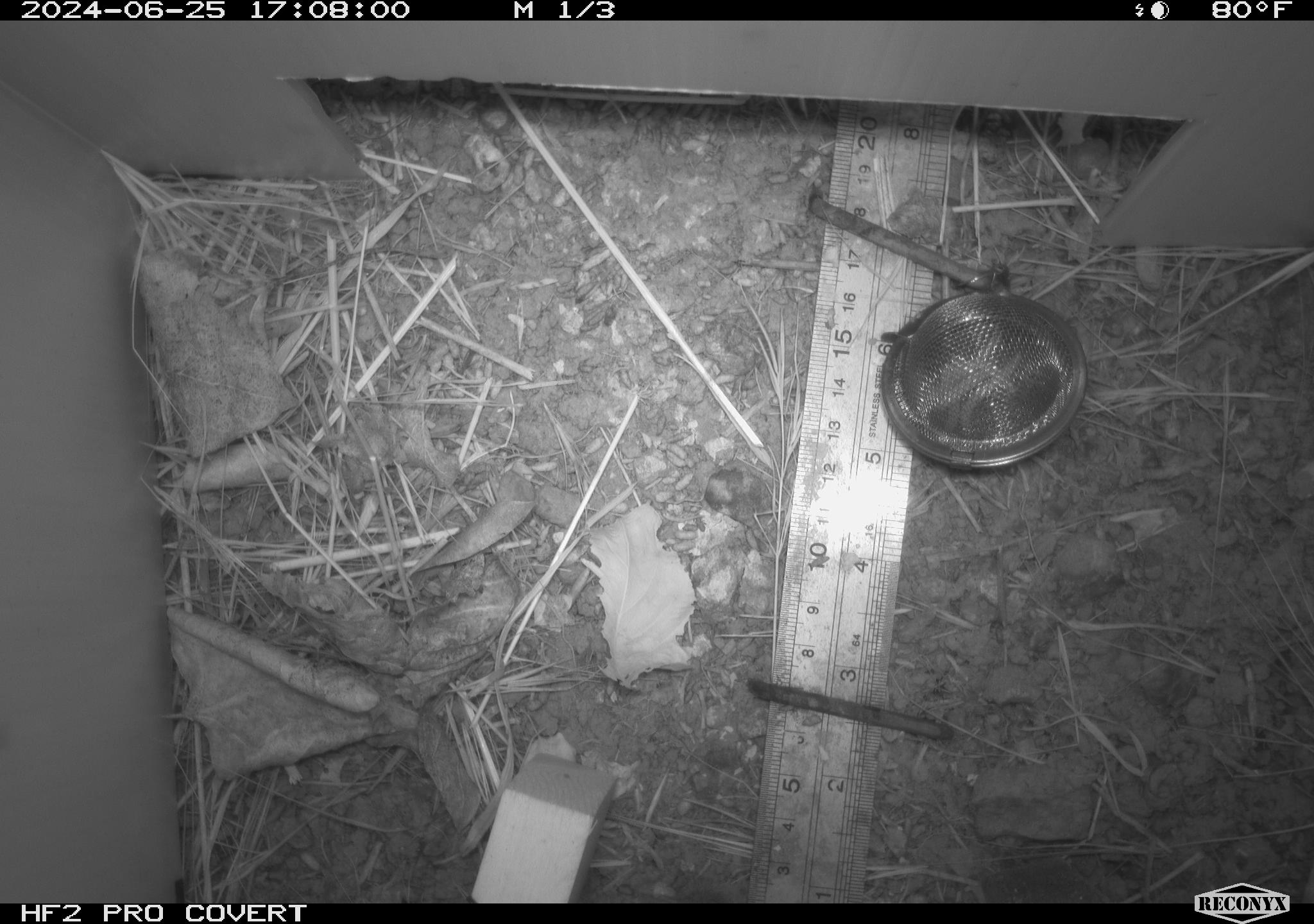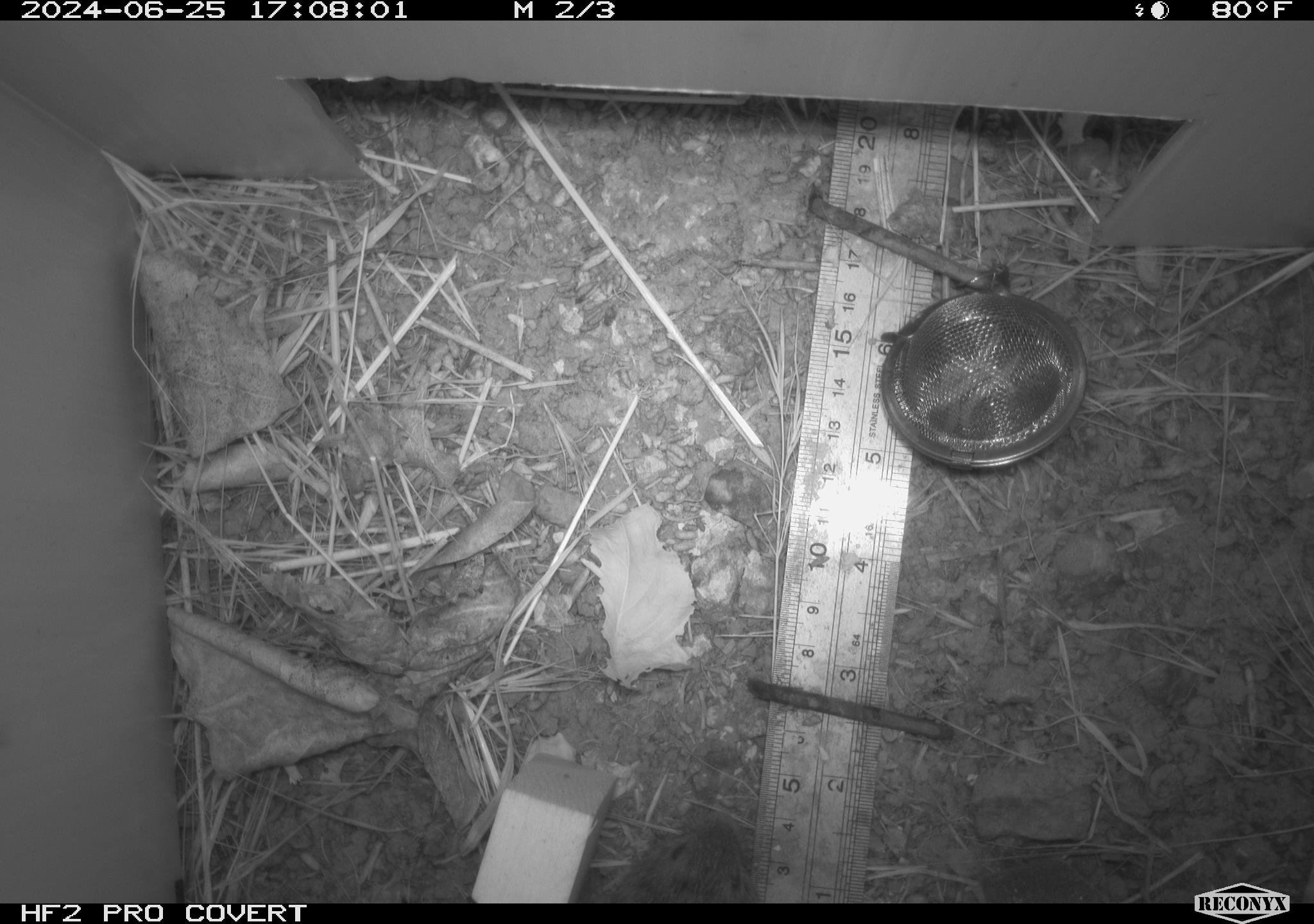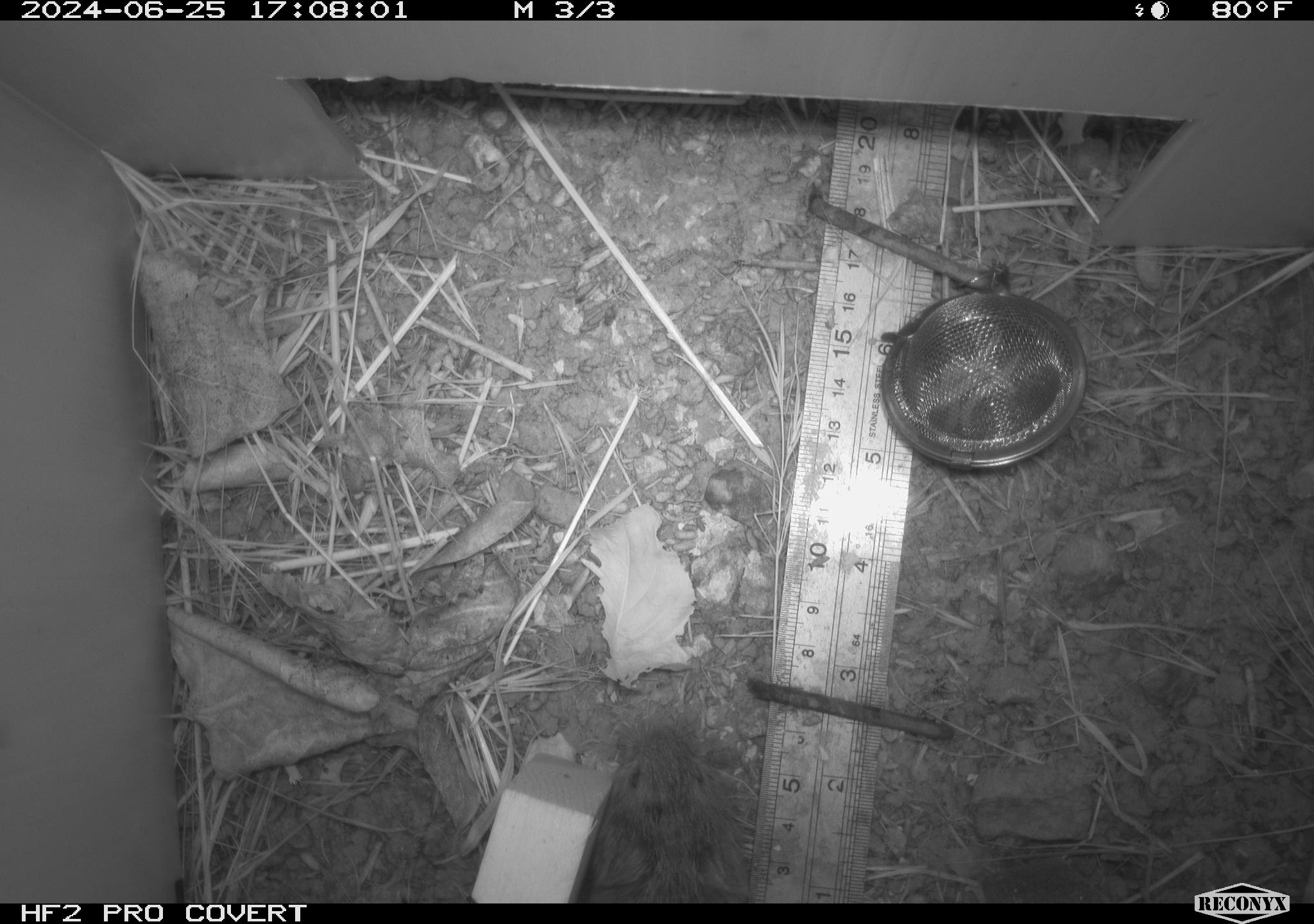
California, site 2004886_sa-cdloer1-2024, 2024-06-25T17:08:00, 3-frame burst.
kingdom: Animalia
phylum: Chordata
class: Mammalia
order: Rodentia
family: Cricetidae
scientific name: Arvicolinae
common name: voles, lemmings, and muskrats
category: arvicolinae subfamily